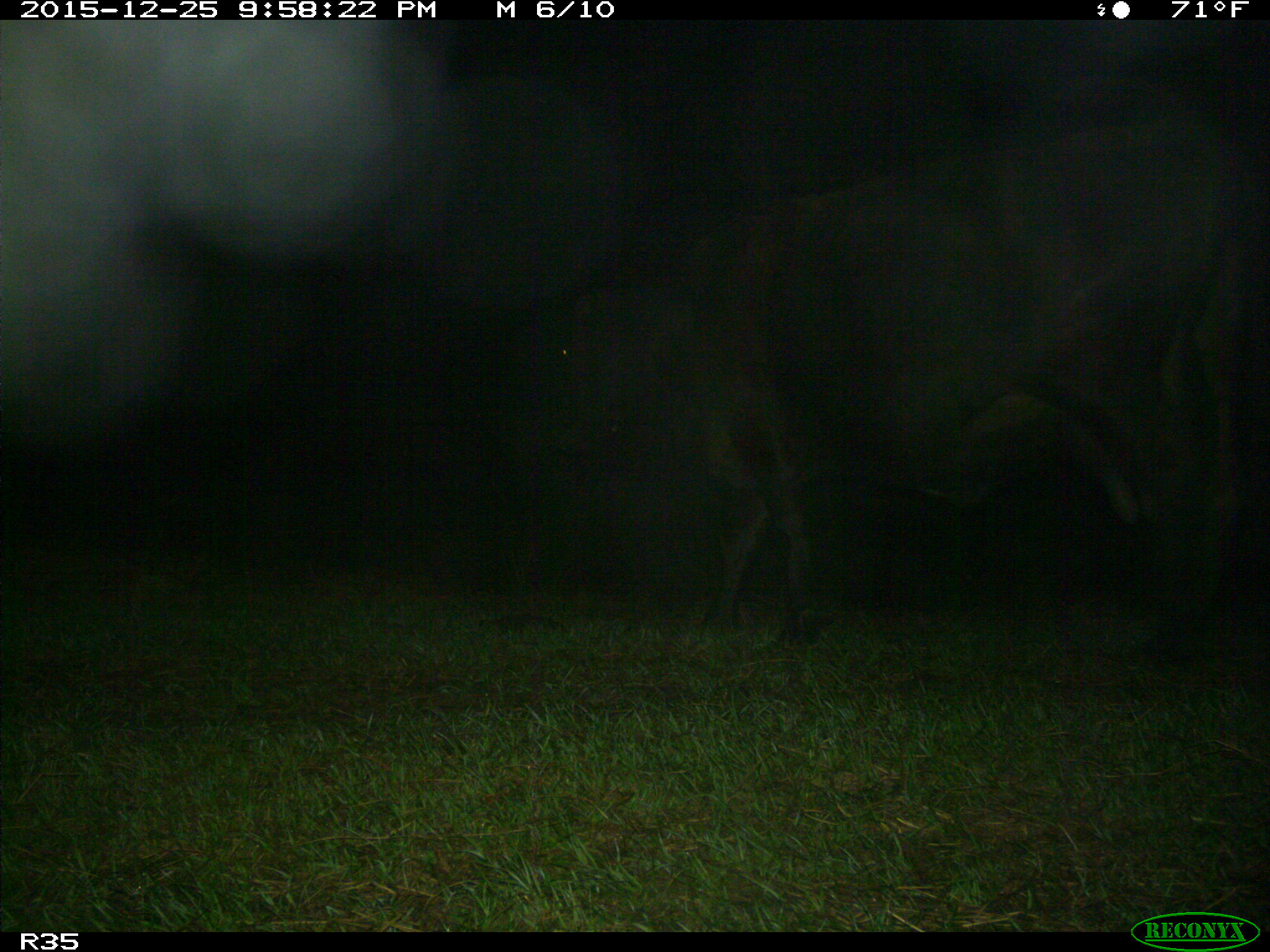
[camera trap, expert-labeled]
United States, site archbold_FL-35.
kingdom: Animalia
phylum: Chordata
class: Mammalia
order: Artiodactyla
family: Bovidae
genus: Bos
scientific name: Bos taurus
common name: domestic cow